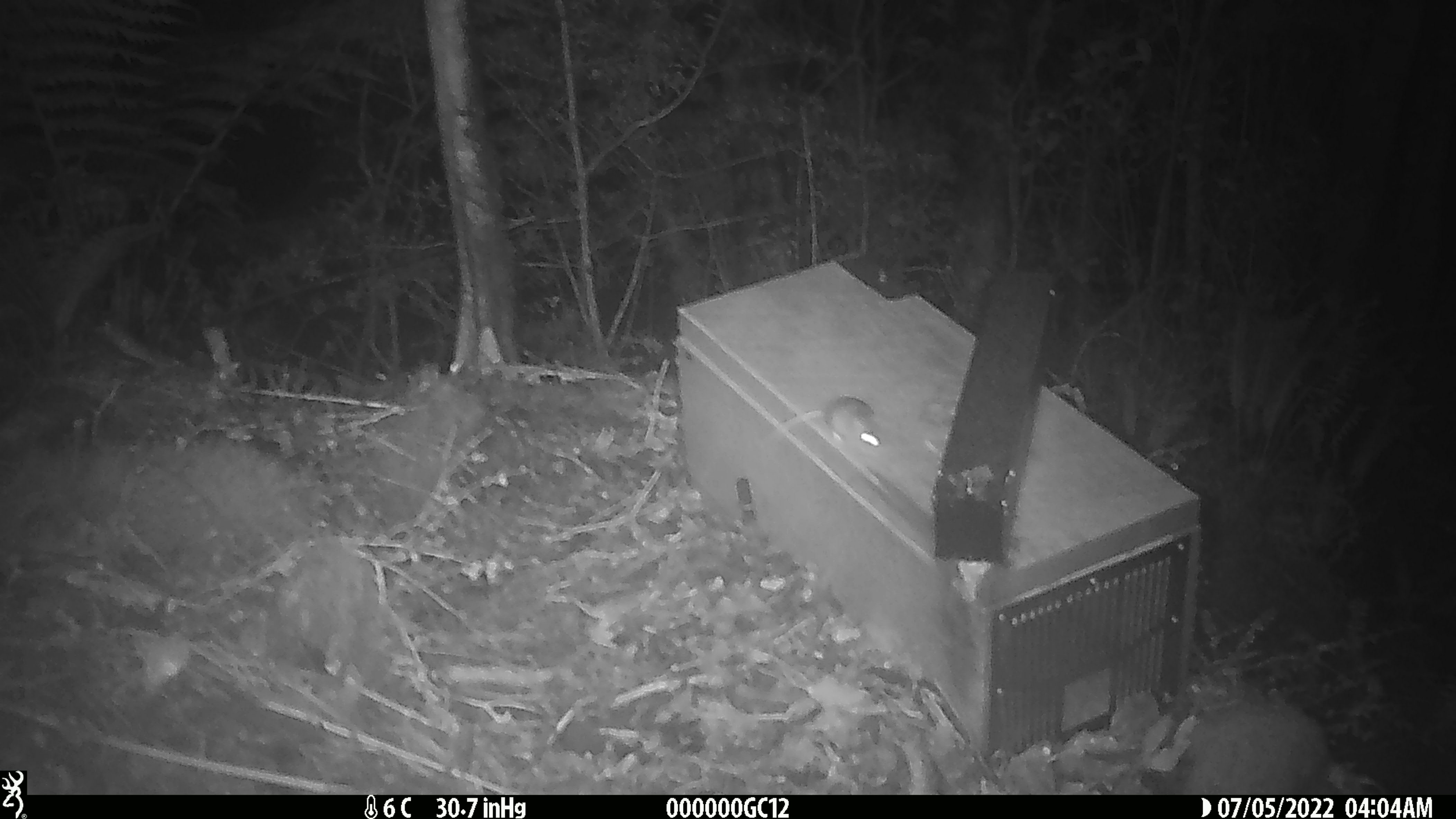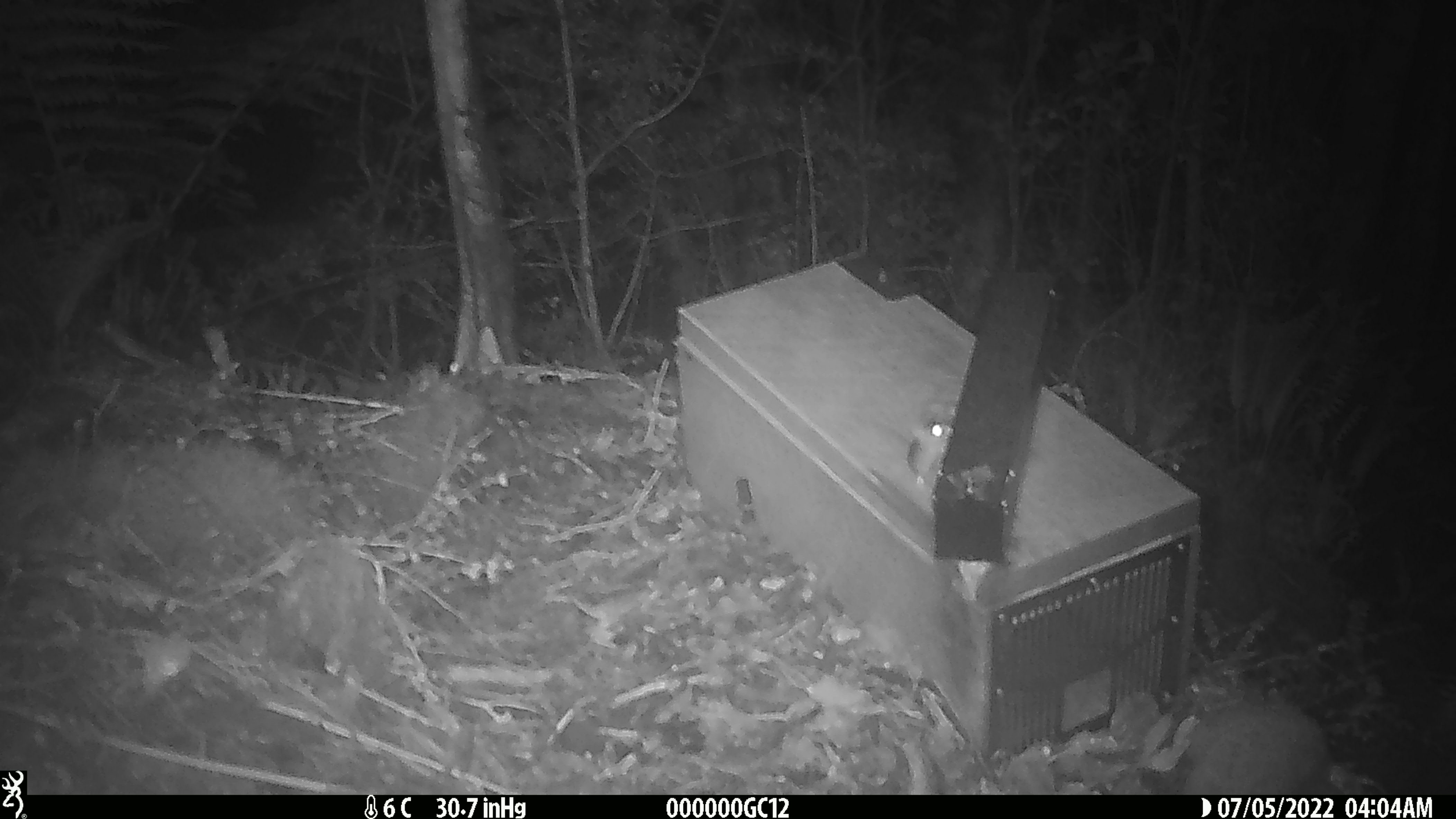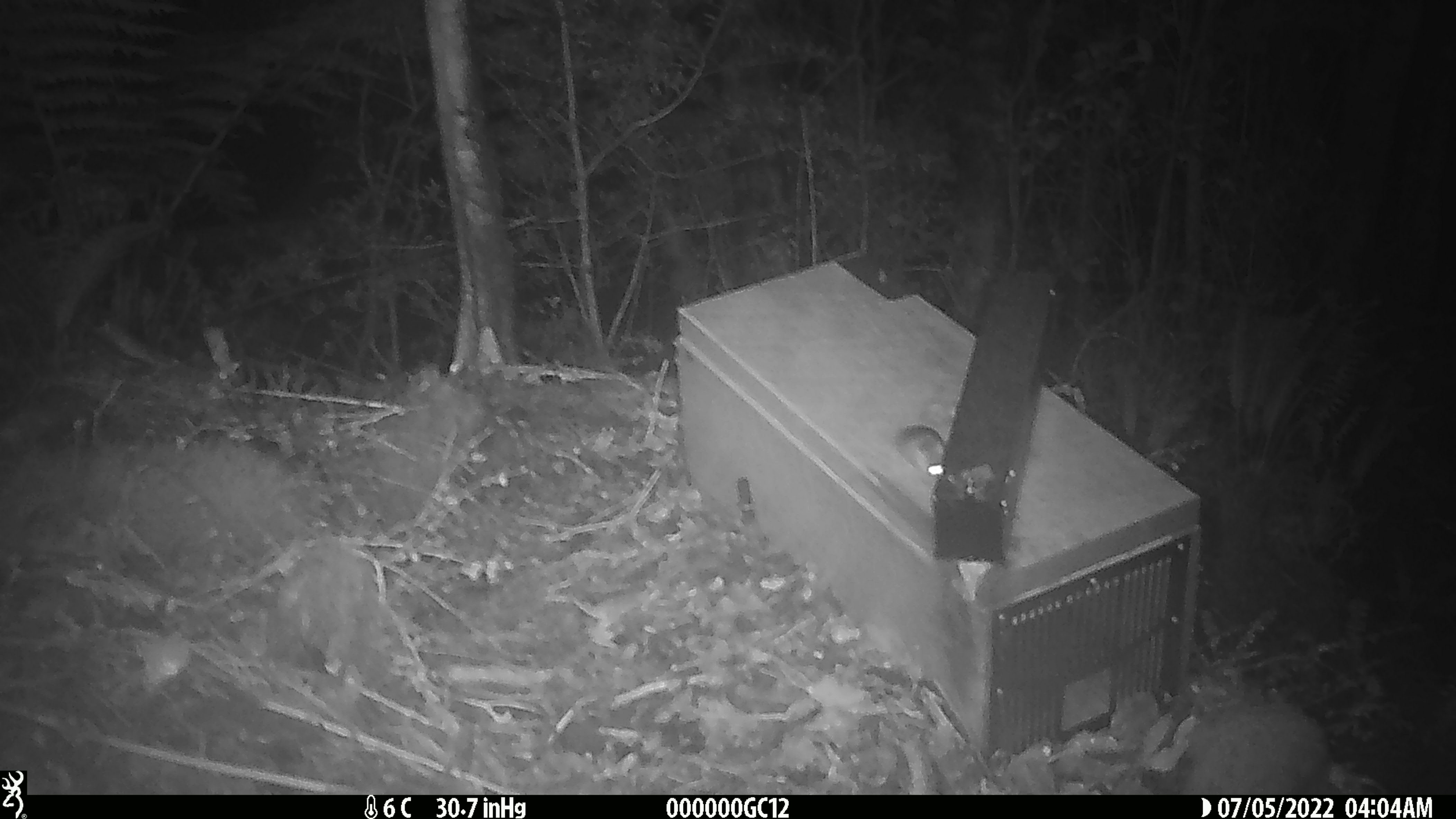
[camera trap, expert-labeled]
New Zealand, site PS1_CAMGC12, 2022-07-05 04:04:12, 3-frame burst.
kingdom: Animalia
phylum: Chordata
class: Mammalia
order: Rodentia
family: Muridae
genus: Mus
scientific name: Mus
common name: mouse